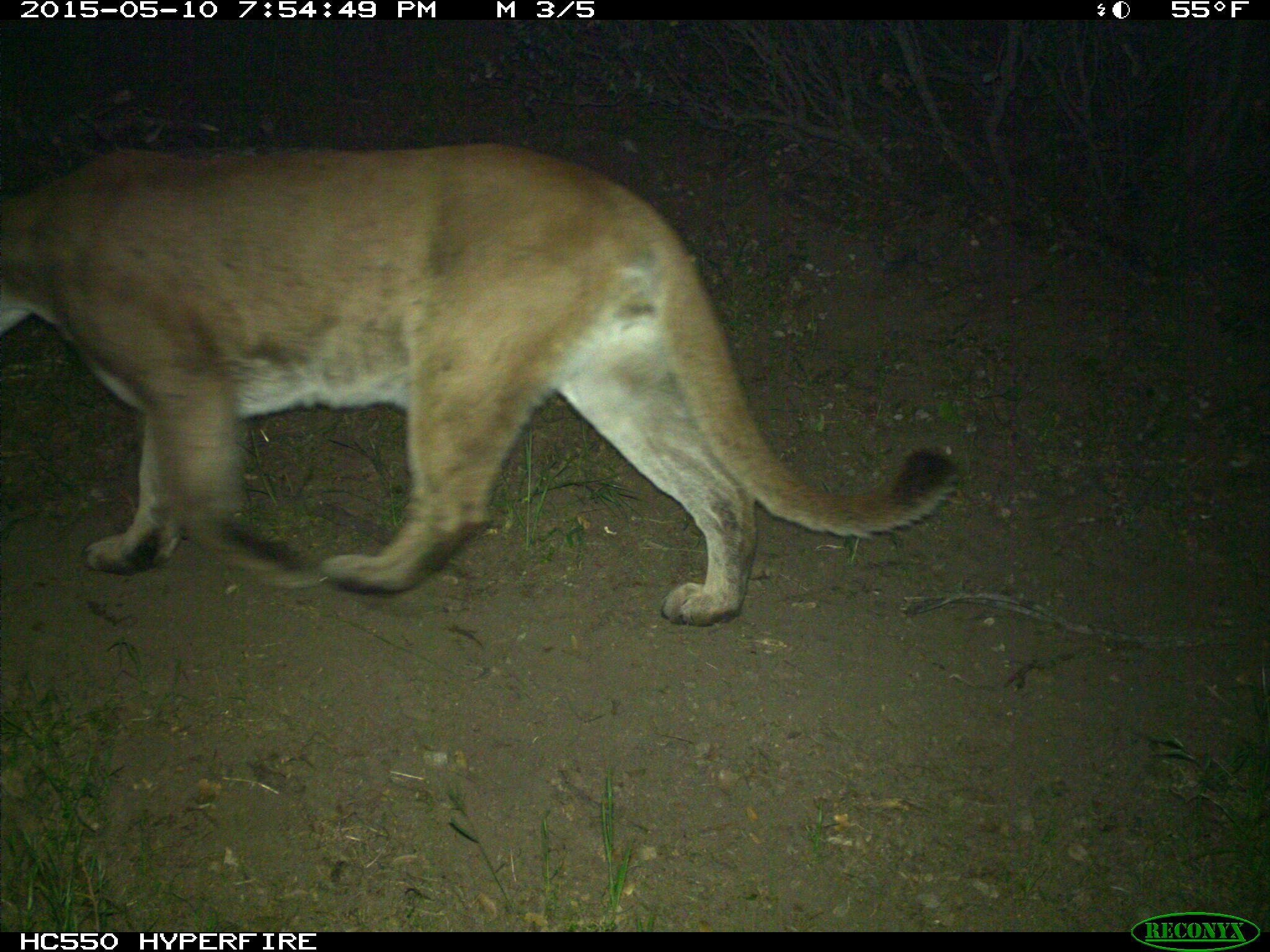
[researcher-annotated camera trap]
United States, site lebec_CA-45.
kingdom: Animalia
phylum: Chordata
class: Mammalia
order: Carnivora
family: Felidae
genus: Puma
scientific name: Puma concolor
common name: mountain lion